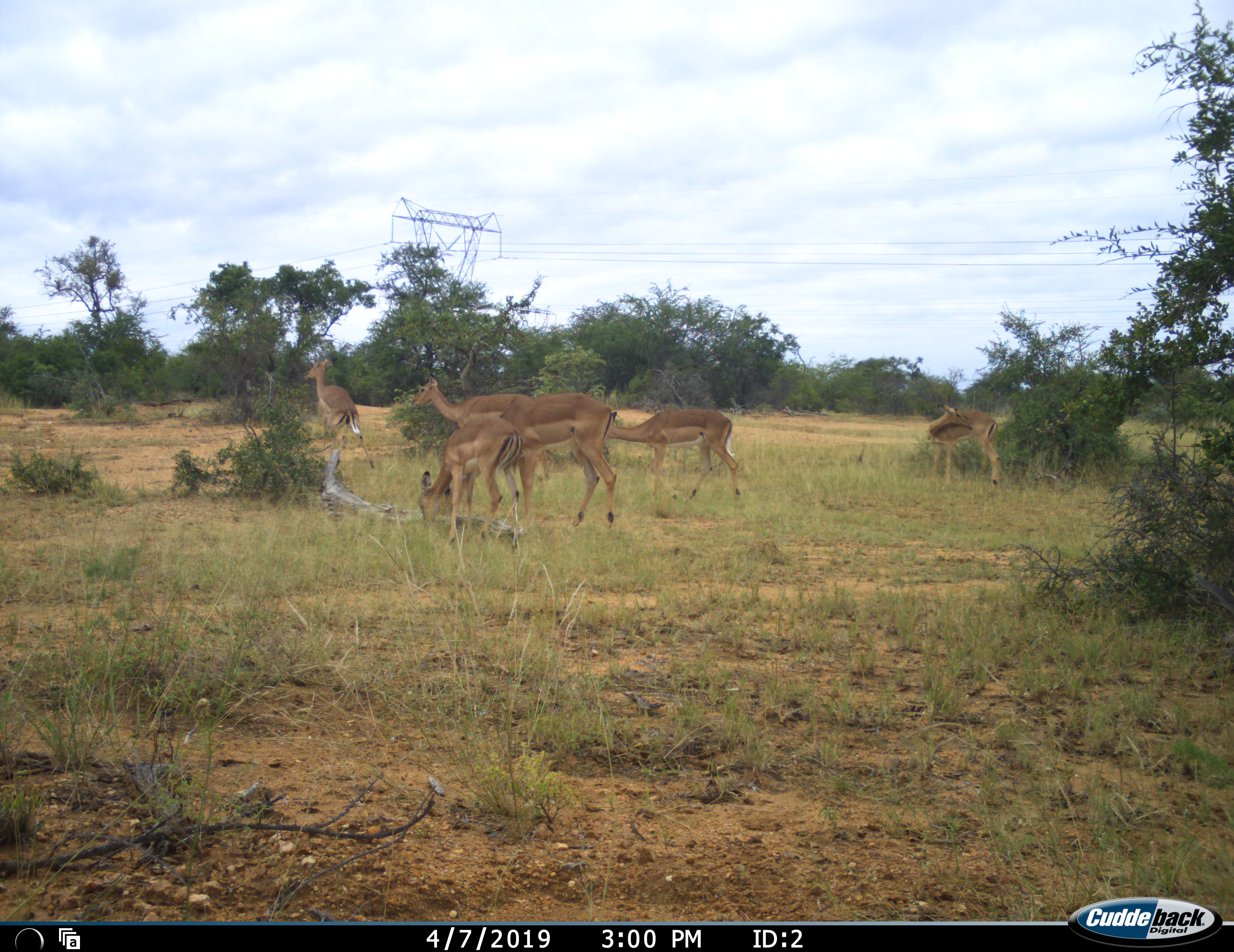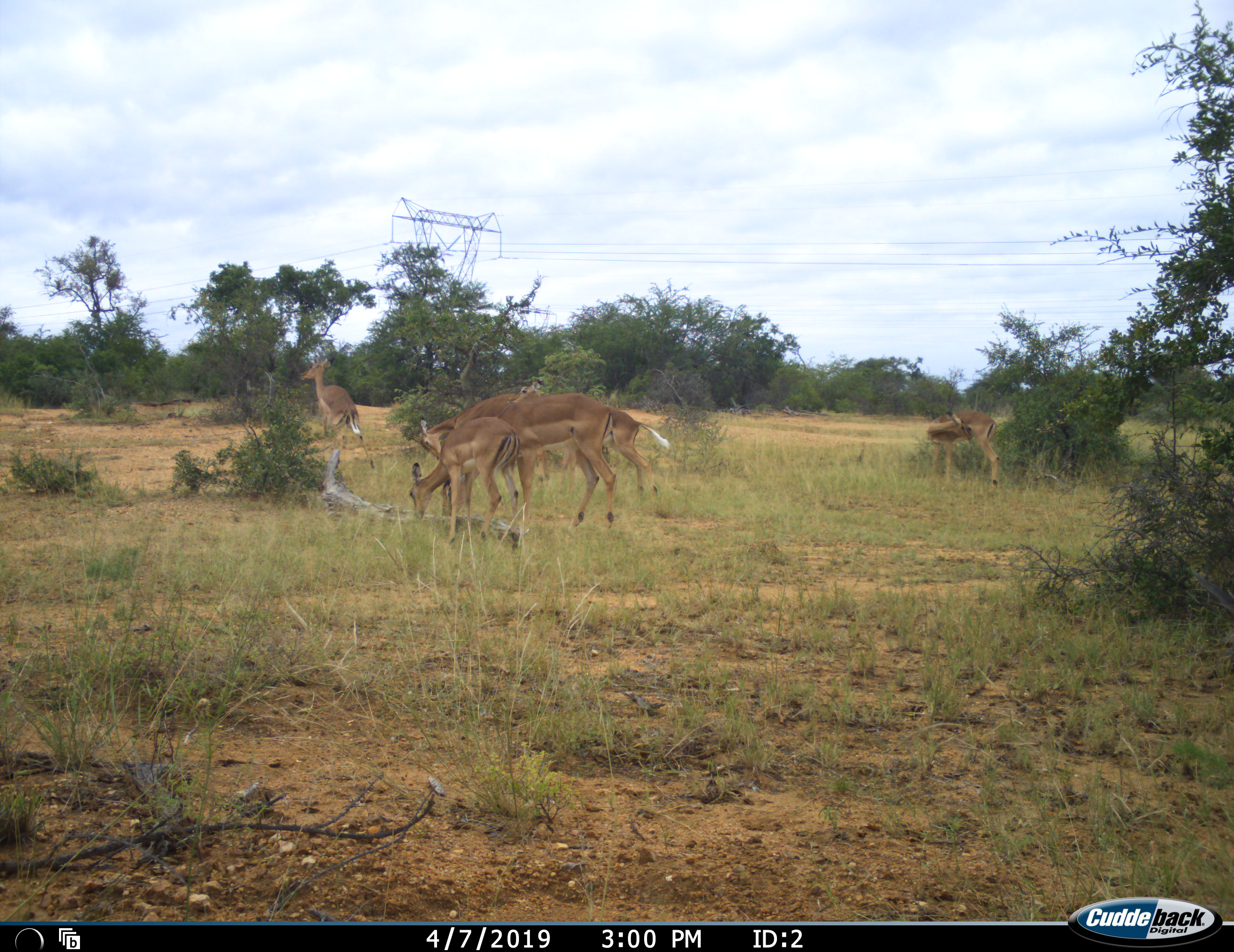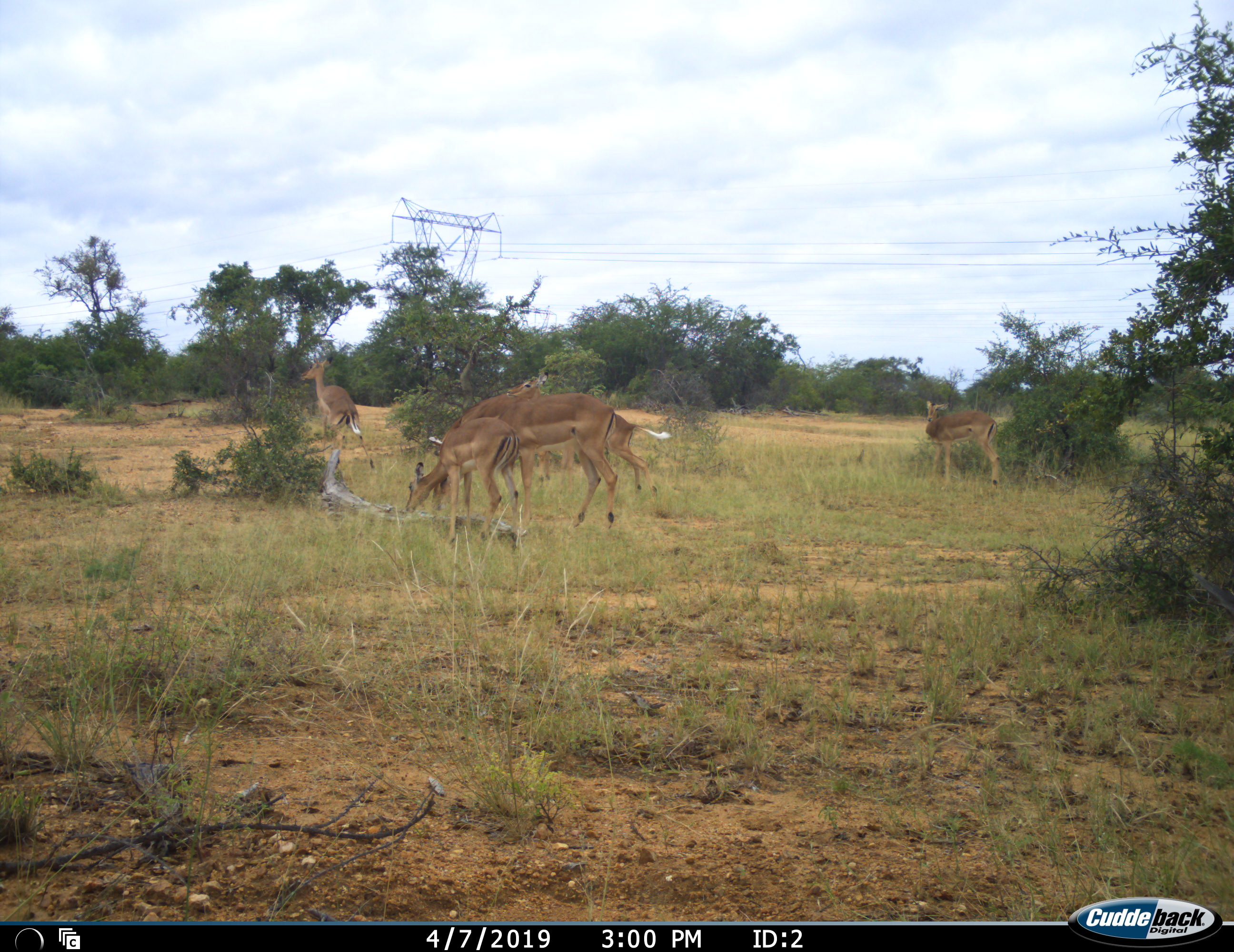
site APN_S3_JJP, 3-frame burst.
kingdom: Animalia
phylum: Chordata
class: Mammalia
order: Artiodactyla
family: Bovidae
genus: Aepyceros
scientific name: Aepyceros melampus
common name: impala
Impala (Aepyceros melampus), count 6. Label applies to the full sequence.